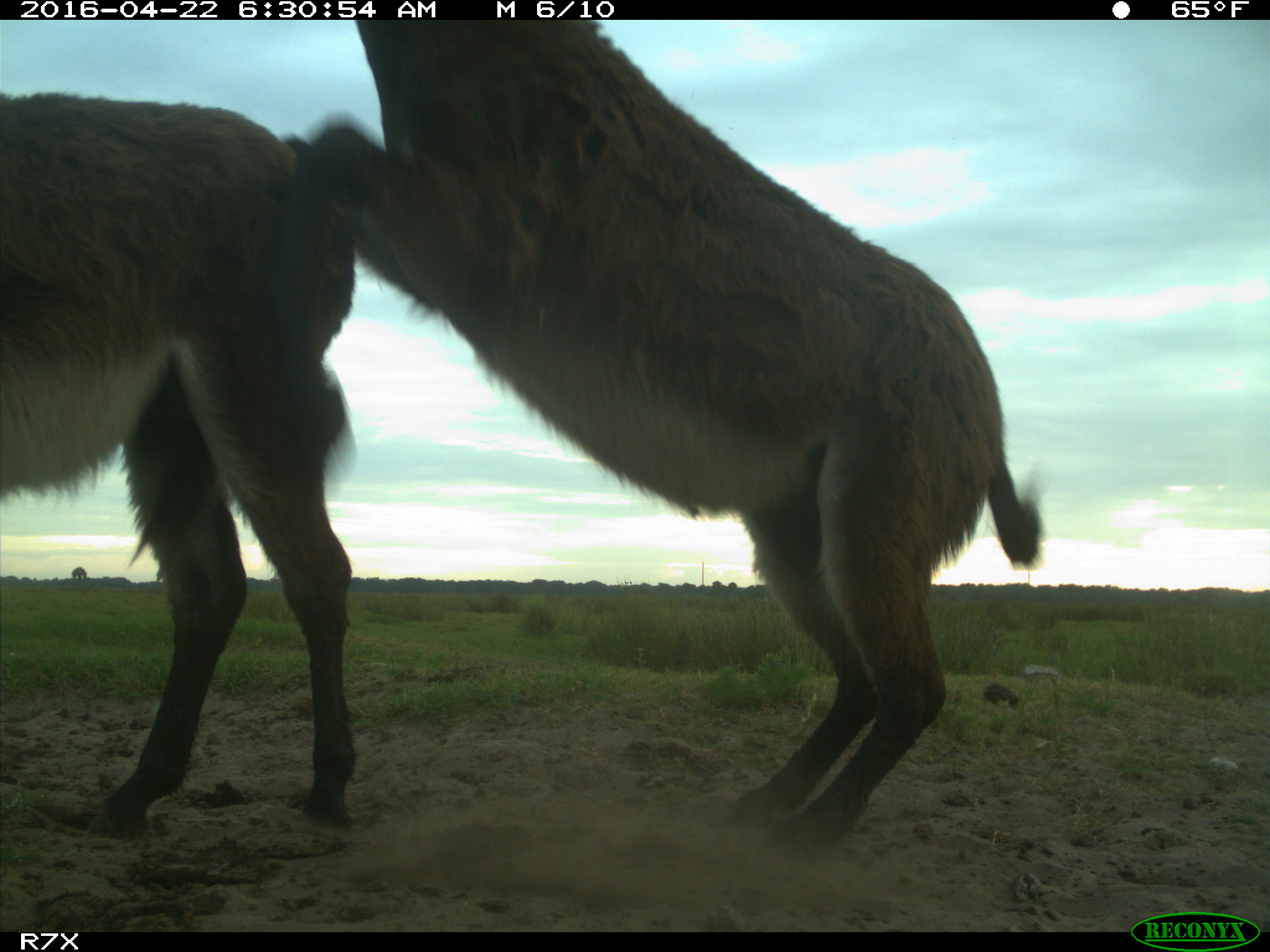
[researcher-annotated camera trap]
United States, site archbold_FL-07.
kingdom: Animalia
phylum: Chordata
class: Mammalia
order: Artiodactyla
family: Bovidae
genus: Bos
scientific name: Bos taurus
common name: domestic cow